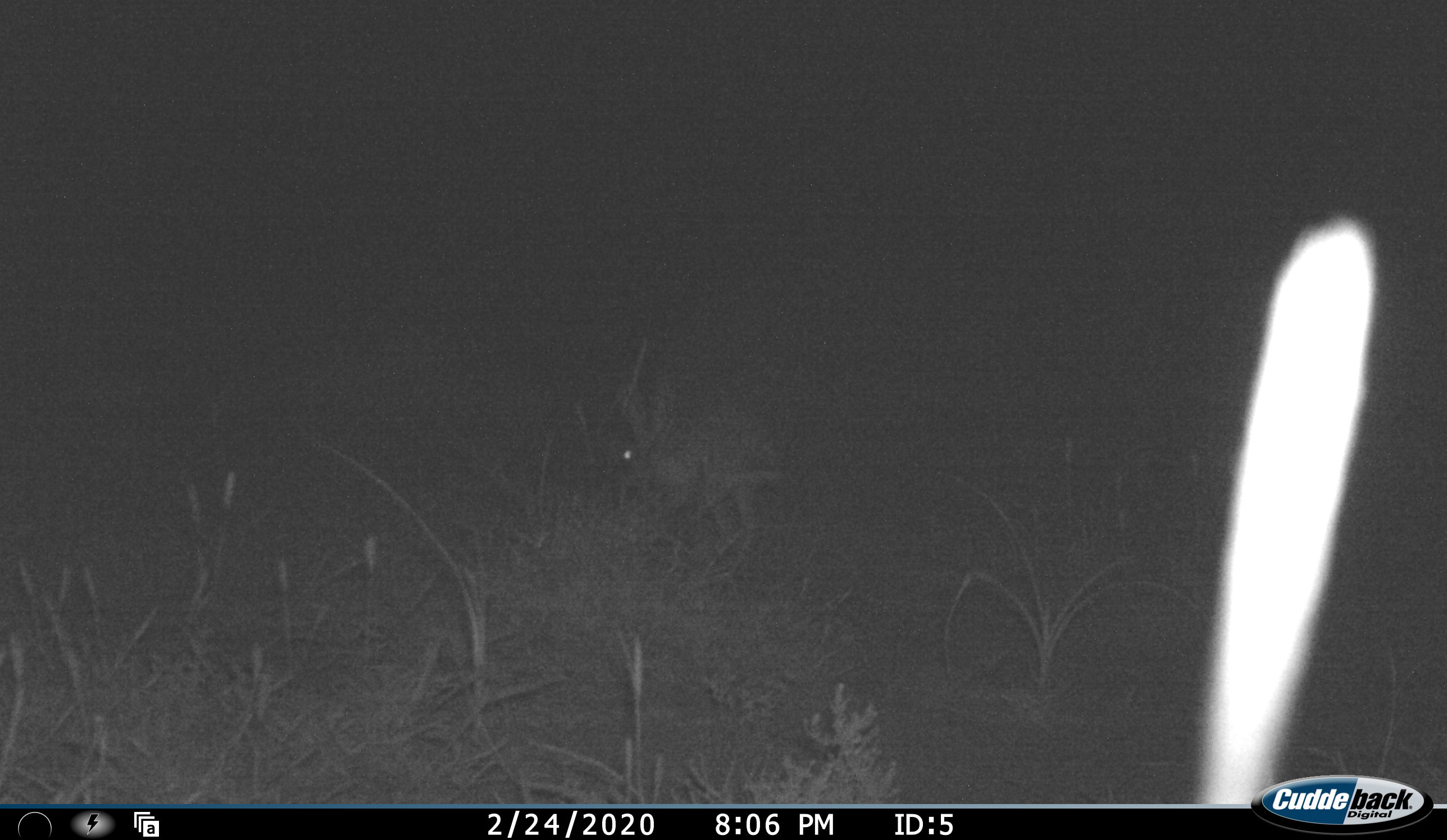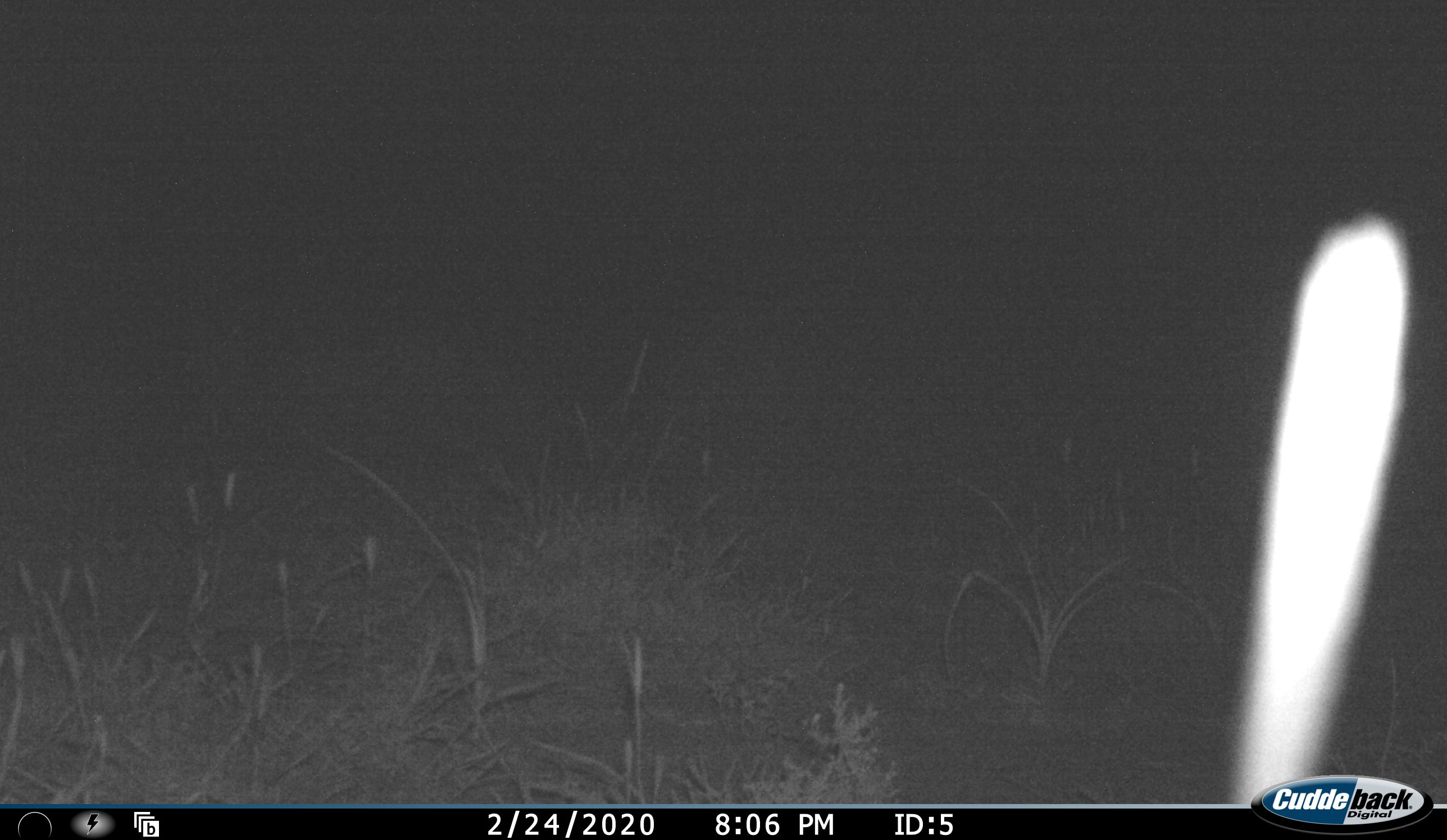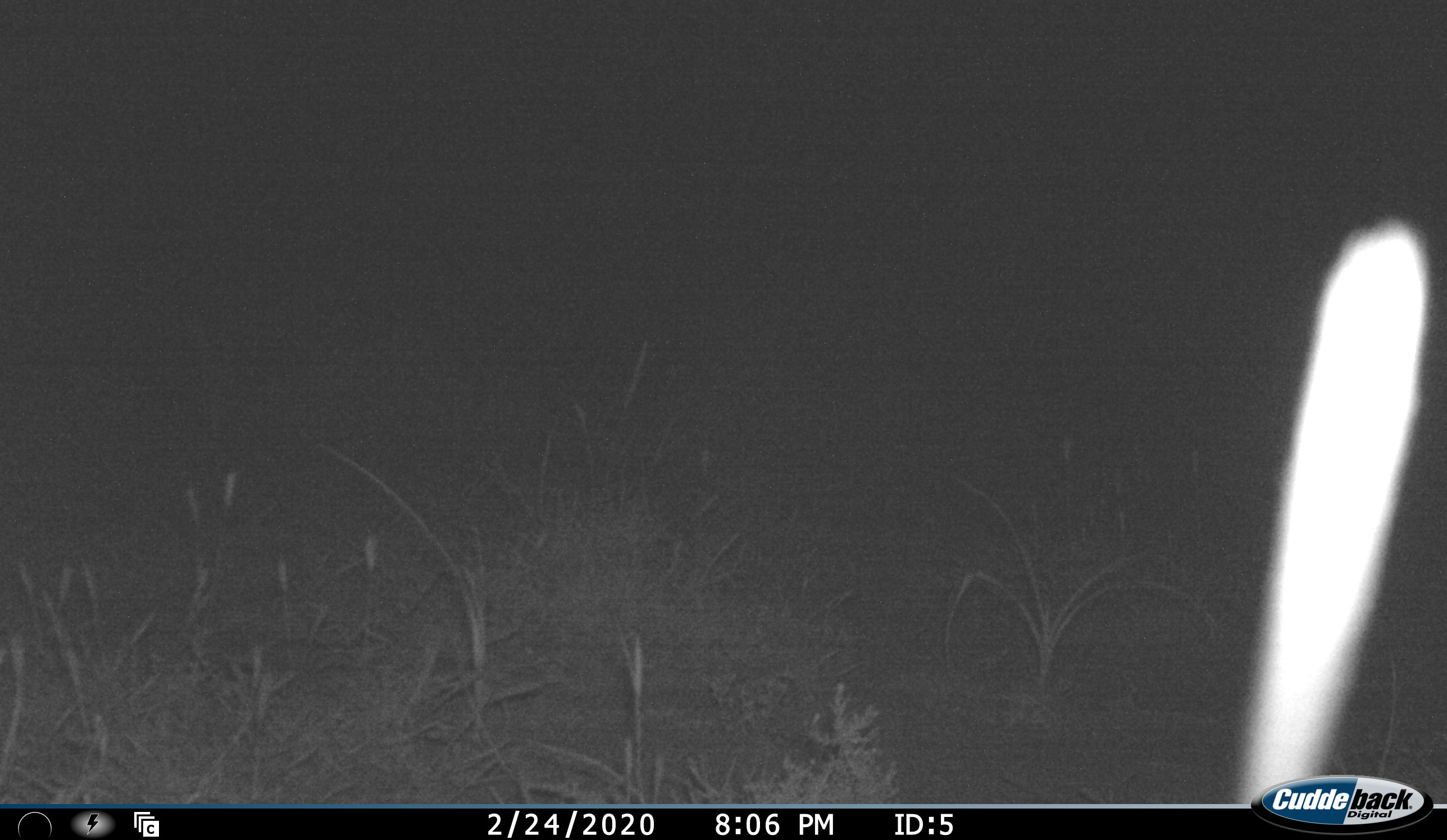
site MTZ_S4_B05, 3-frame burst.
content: unidentified animal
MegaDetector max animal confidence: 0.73